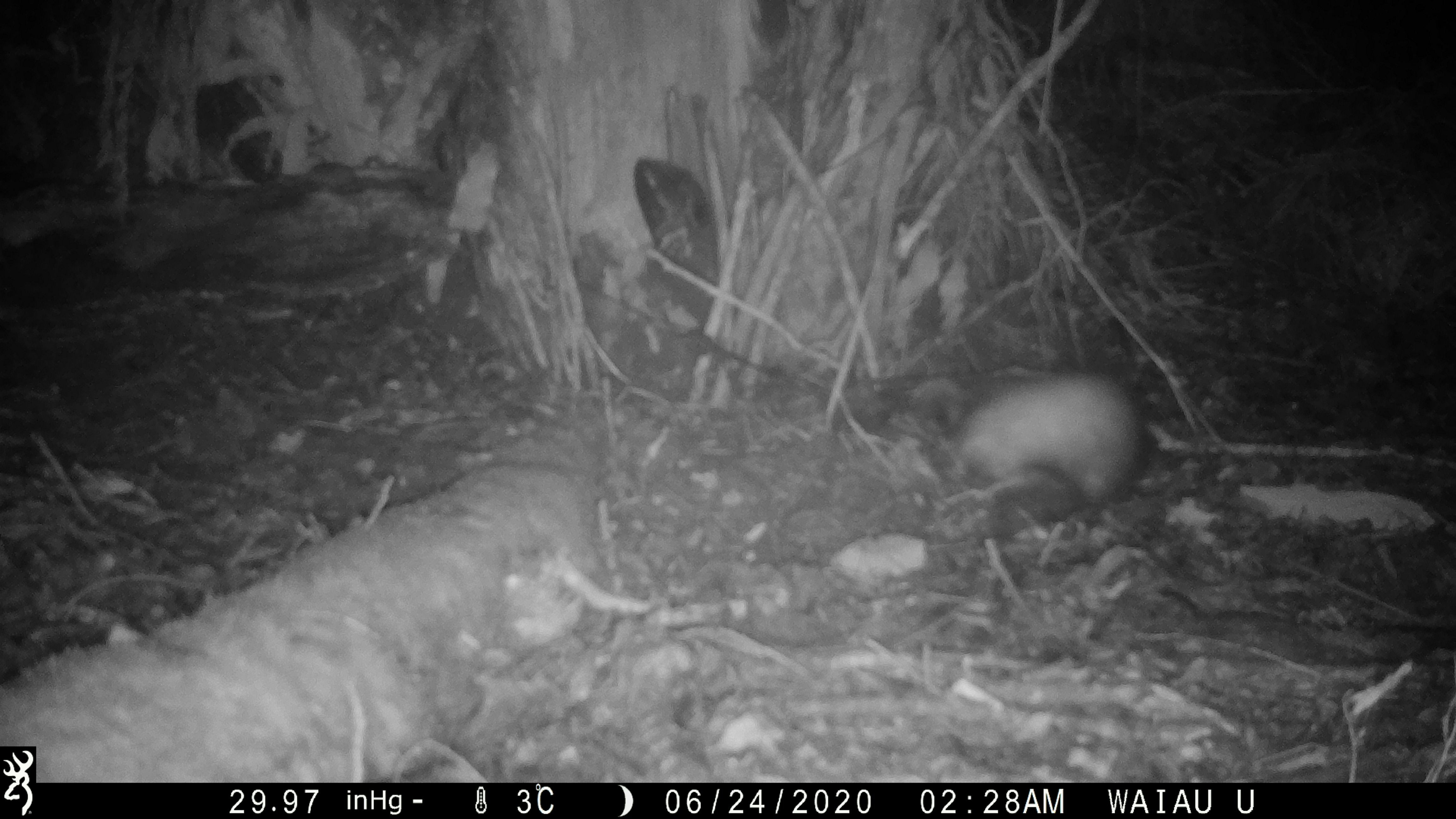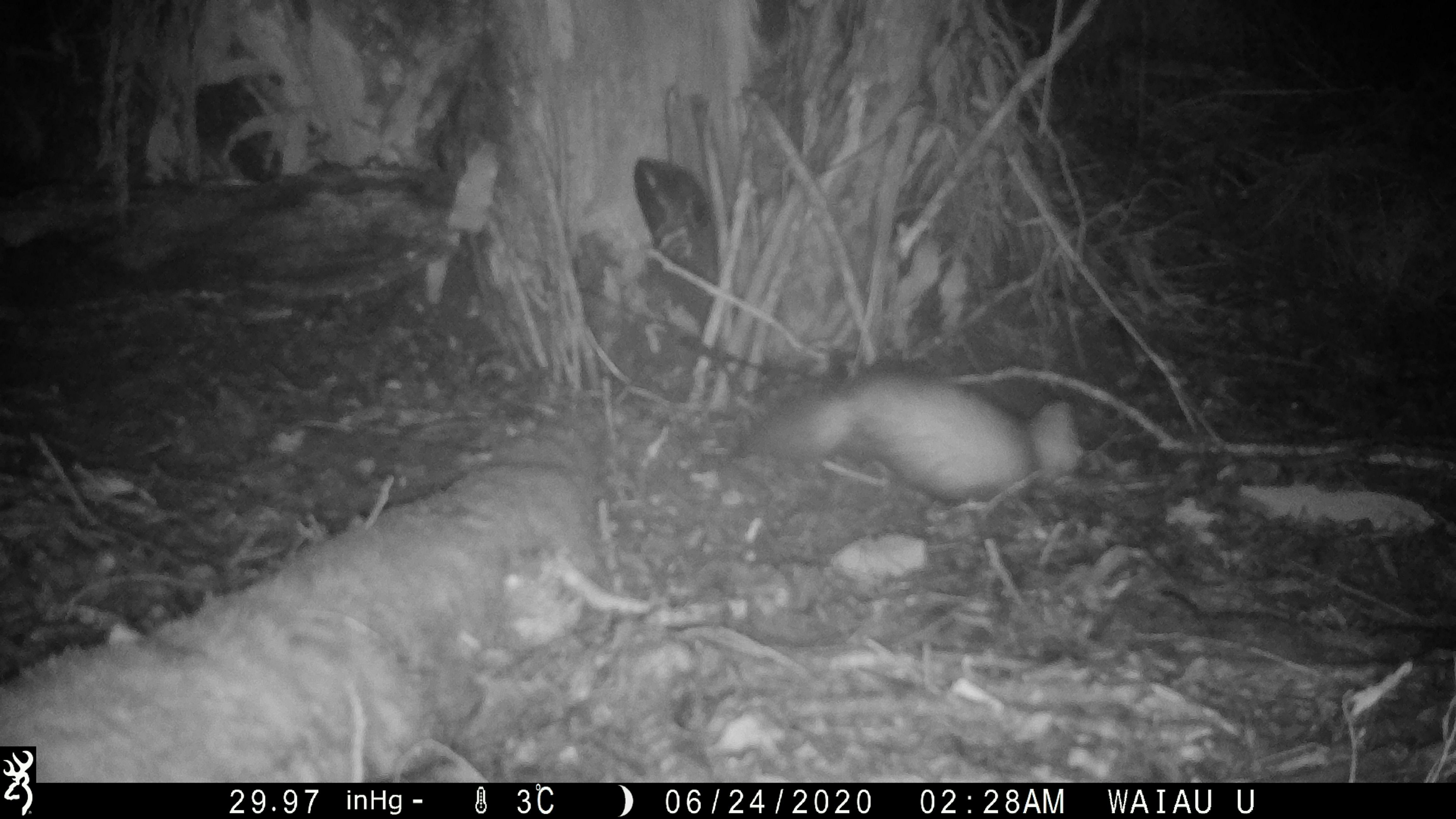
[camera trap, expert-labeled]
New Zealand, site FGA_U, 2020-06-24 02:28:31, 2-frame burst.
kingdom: Animalia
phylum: Chordata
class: Mammalia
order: Carnivora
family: Mustelidae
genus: Mustela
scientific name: Mustela furo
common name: ferret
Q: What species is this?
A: Ferret (Mustela furo).